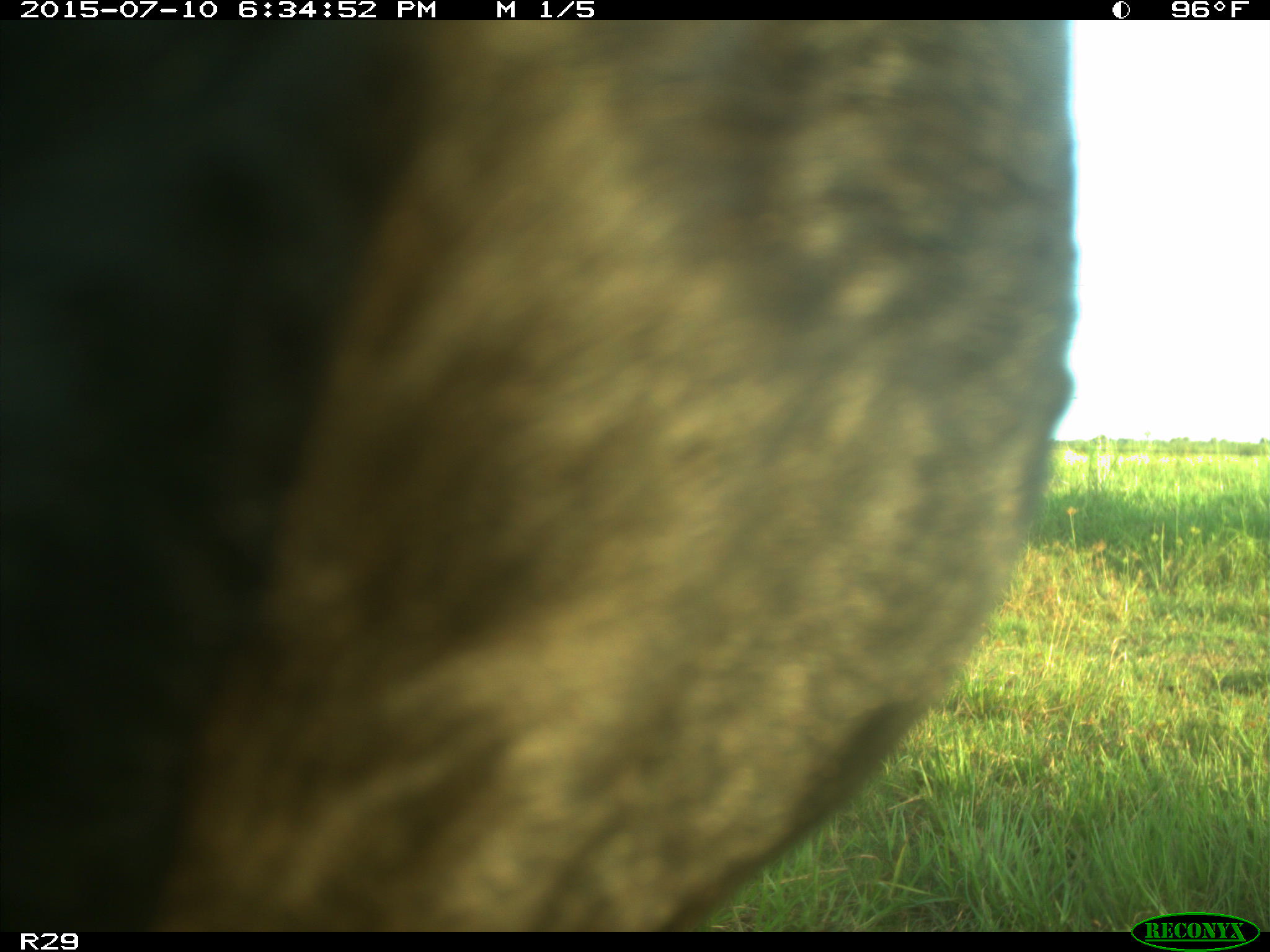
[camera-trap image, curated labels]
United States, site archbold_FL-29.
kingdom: Animalia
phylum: Chordata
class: Mammalia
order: Artiodactyla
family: Bovidae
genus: Bos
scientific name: Bos taurus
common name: domestic cow